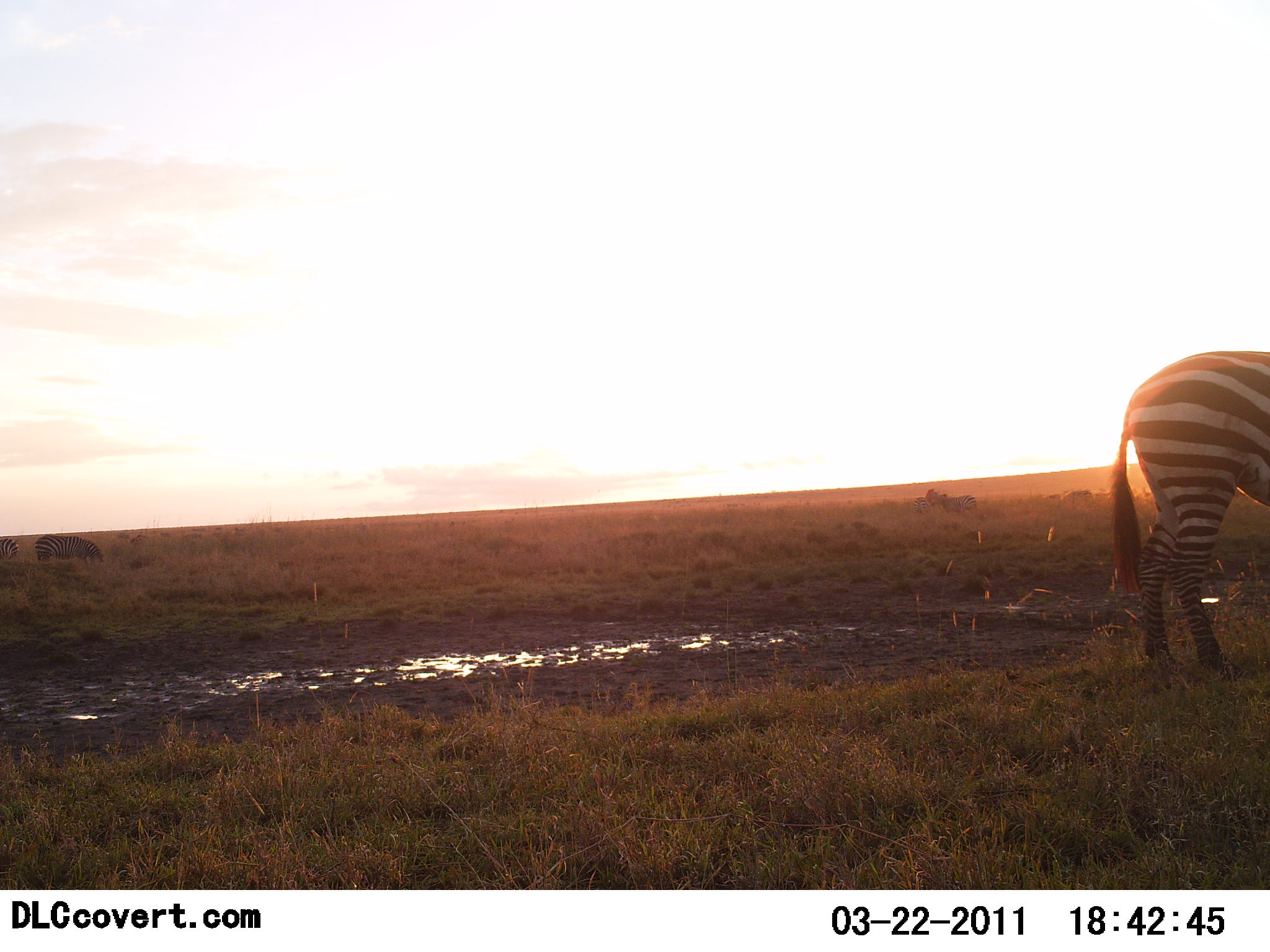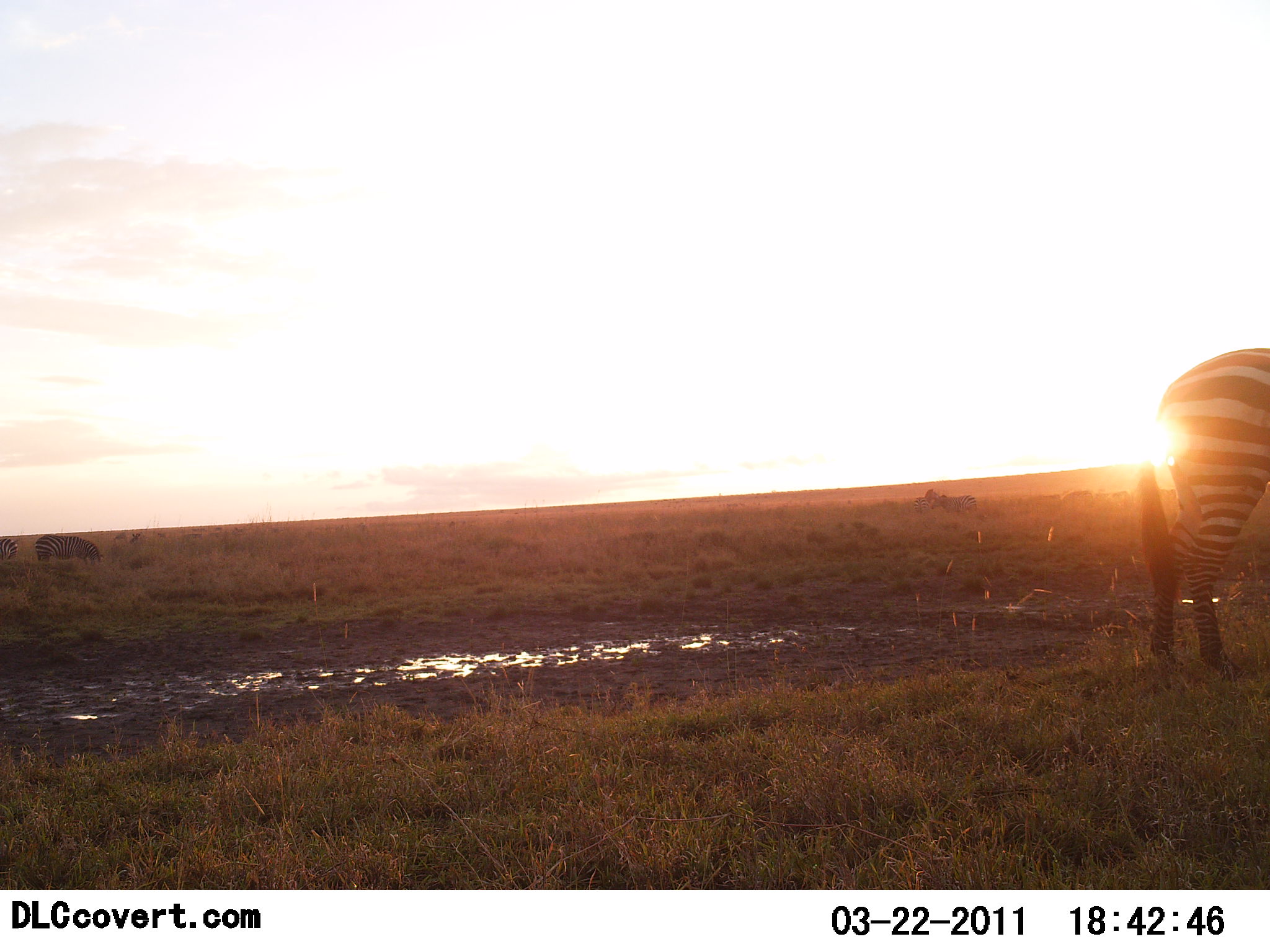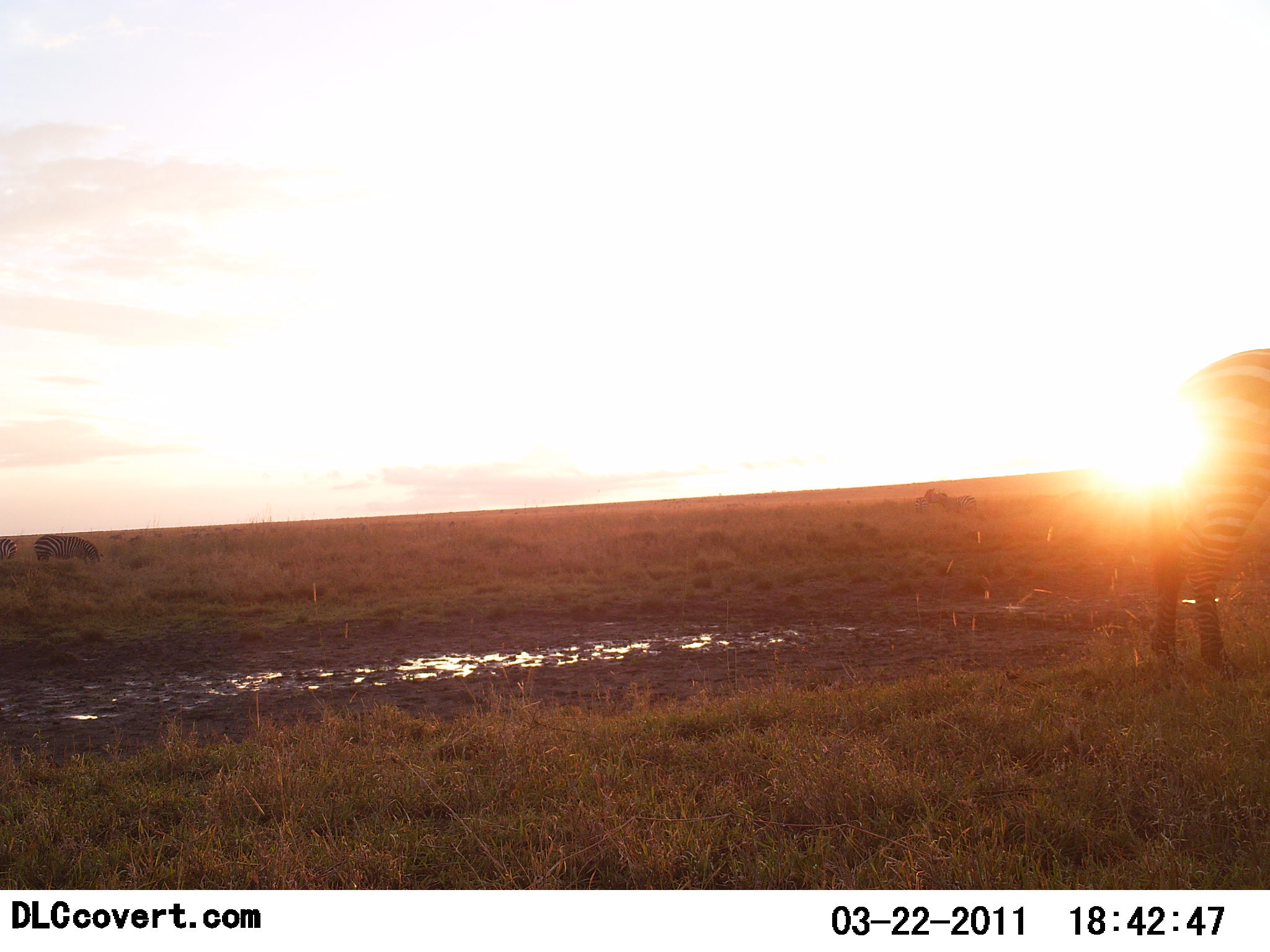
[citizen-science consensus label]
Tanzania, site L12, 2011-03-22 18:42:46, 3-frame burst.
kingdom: Animalia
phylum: Chordata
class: Mammalia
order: Perissodactyla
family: Equidae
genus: Equus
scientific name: Equus quagga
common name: plains zebra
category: zebra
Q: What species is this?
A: Zebra (plains zebra) (Equus quagga).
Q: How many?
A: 3.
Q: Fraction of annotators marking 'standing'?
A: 69%.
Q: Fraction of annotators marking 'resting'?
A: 0%.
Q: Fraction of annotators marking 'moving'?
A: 31%.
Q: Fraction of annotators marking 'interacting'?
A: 0%.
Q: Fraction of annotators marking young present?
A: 0%.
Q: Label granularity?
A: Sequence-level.